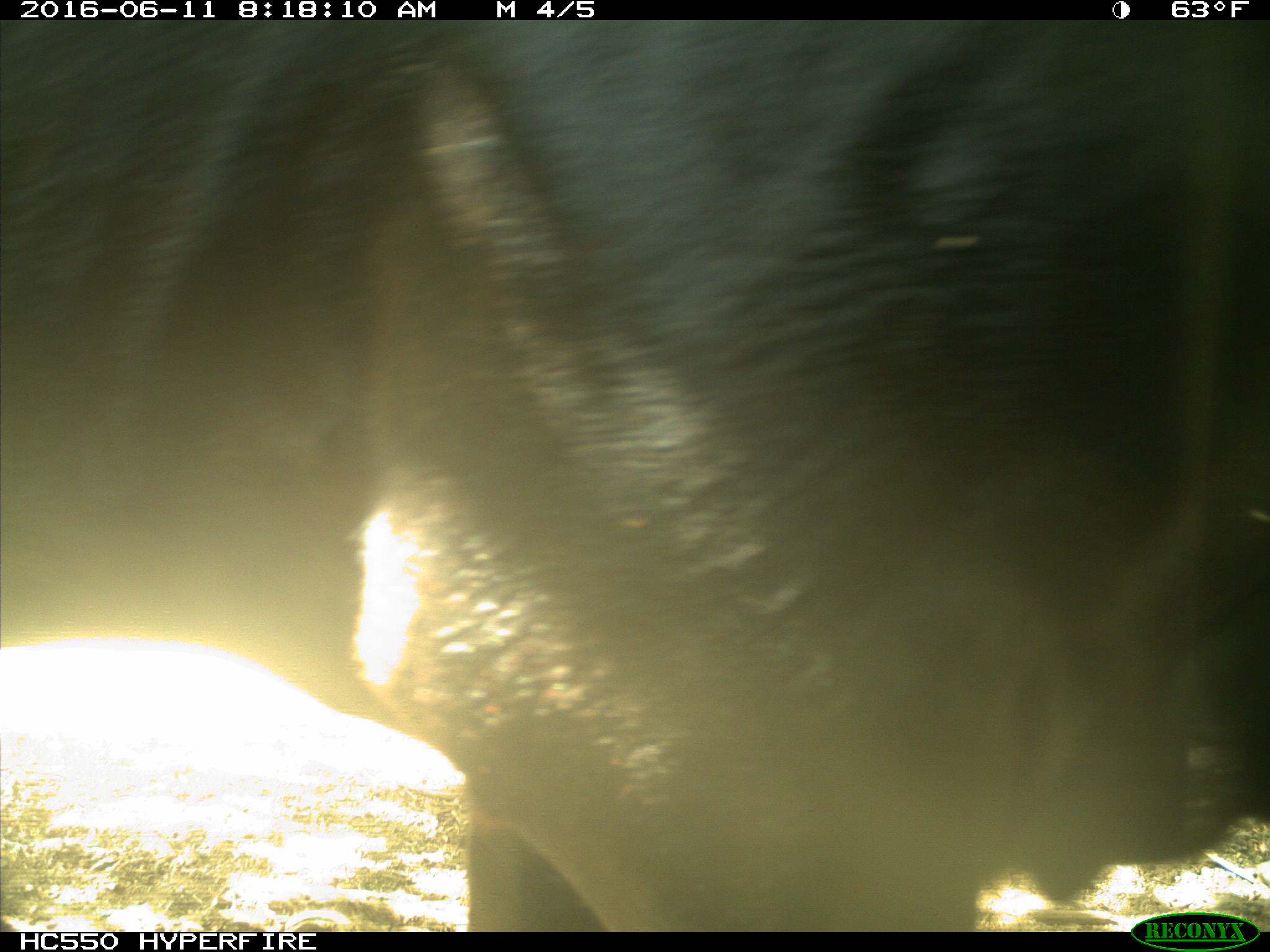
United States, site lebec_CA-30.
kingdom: Animalia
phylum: Chordata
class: Mammalia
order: Artiodactyla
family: Bovidae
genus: Bos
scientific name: Bos taurus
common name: domestic cow